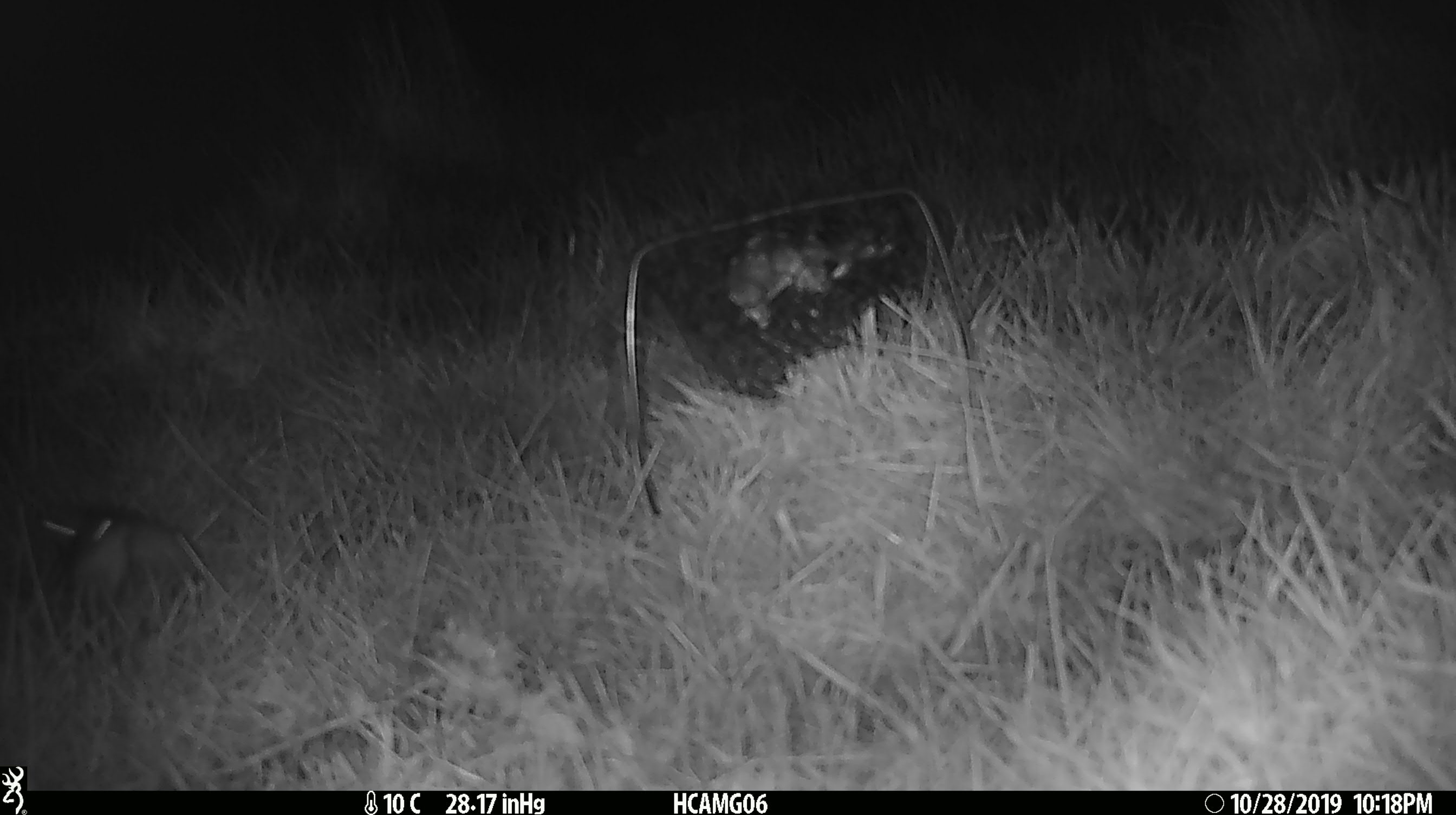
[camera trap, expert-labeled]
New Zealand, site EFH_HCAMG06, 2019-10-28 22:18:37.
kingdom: Animalia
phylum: Chordata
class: Mammalia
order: Rodentia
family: Muridae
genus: Mus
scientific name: Mus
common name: mouse